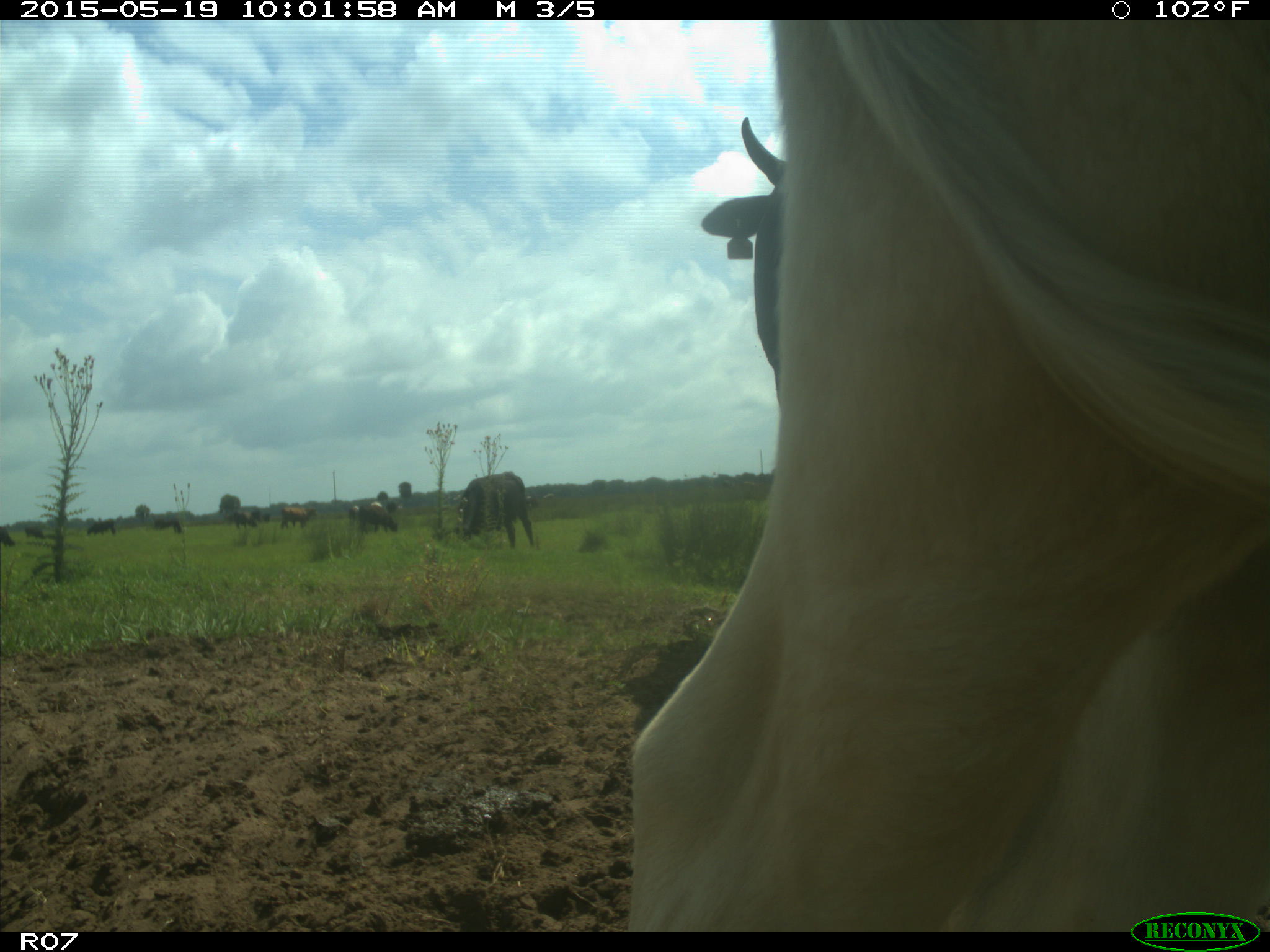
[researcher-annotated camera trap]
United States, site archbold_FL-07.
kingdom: Animalia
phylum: Chordata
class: Mammalia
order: Artiodactyla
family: Bovidae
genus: Bos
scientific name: Bos taurus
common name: domestic cow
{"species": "Bos taurus (domestic cow)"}